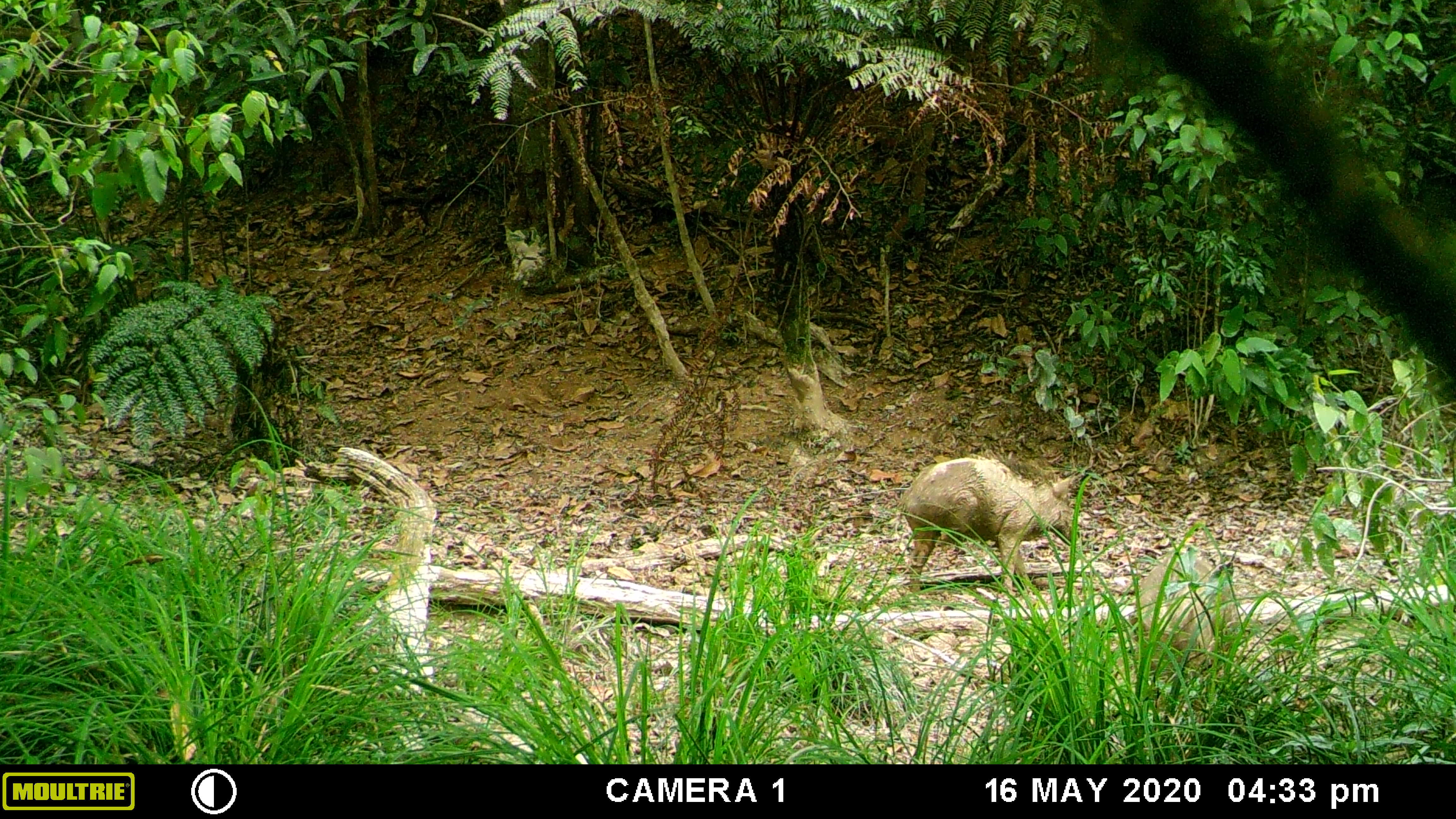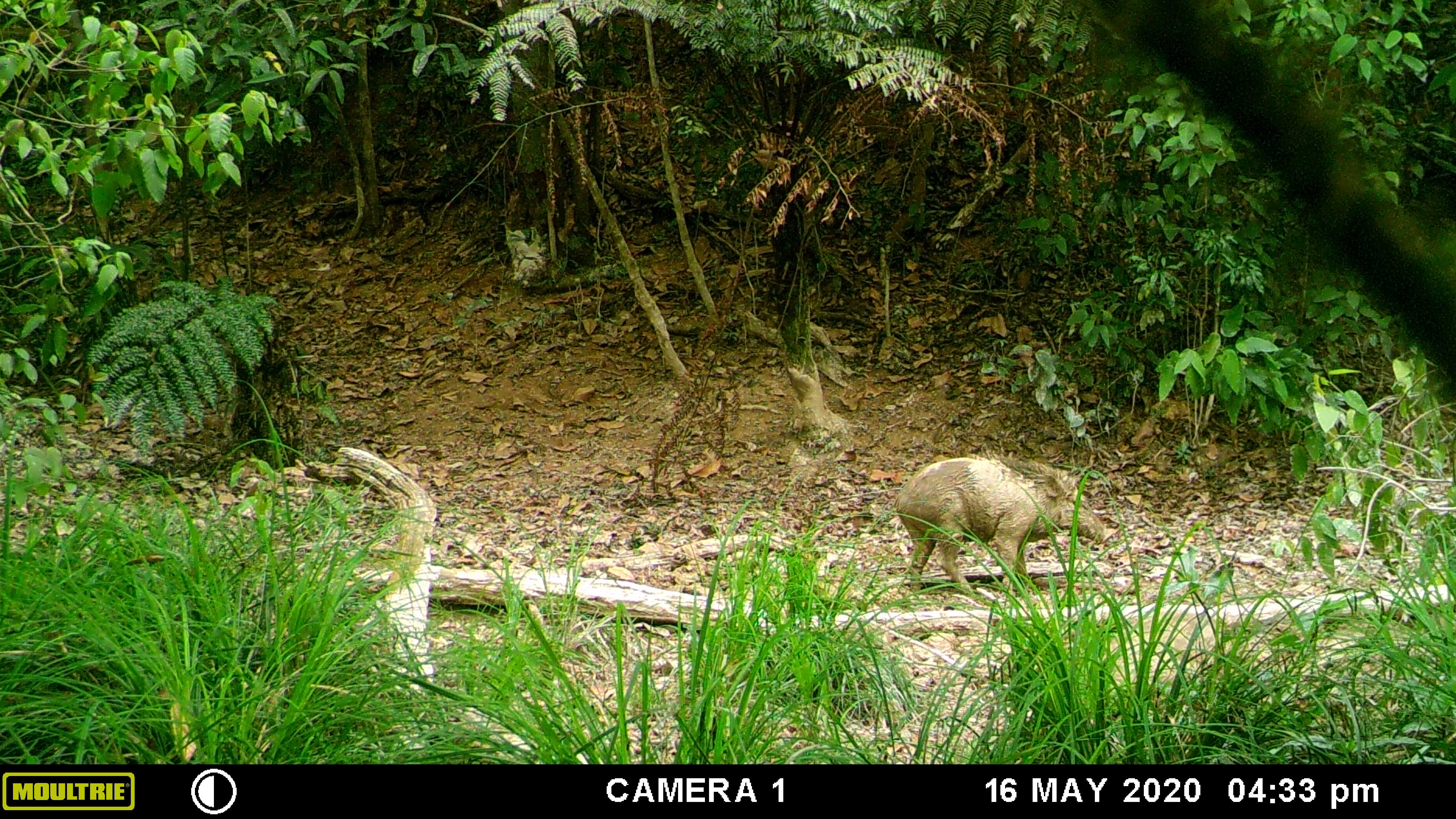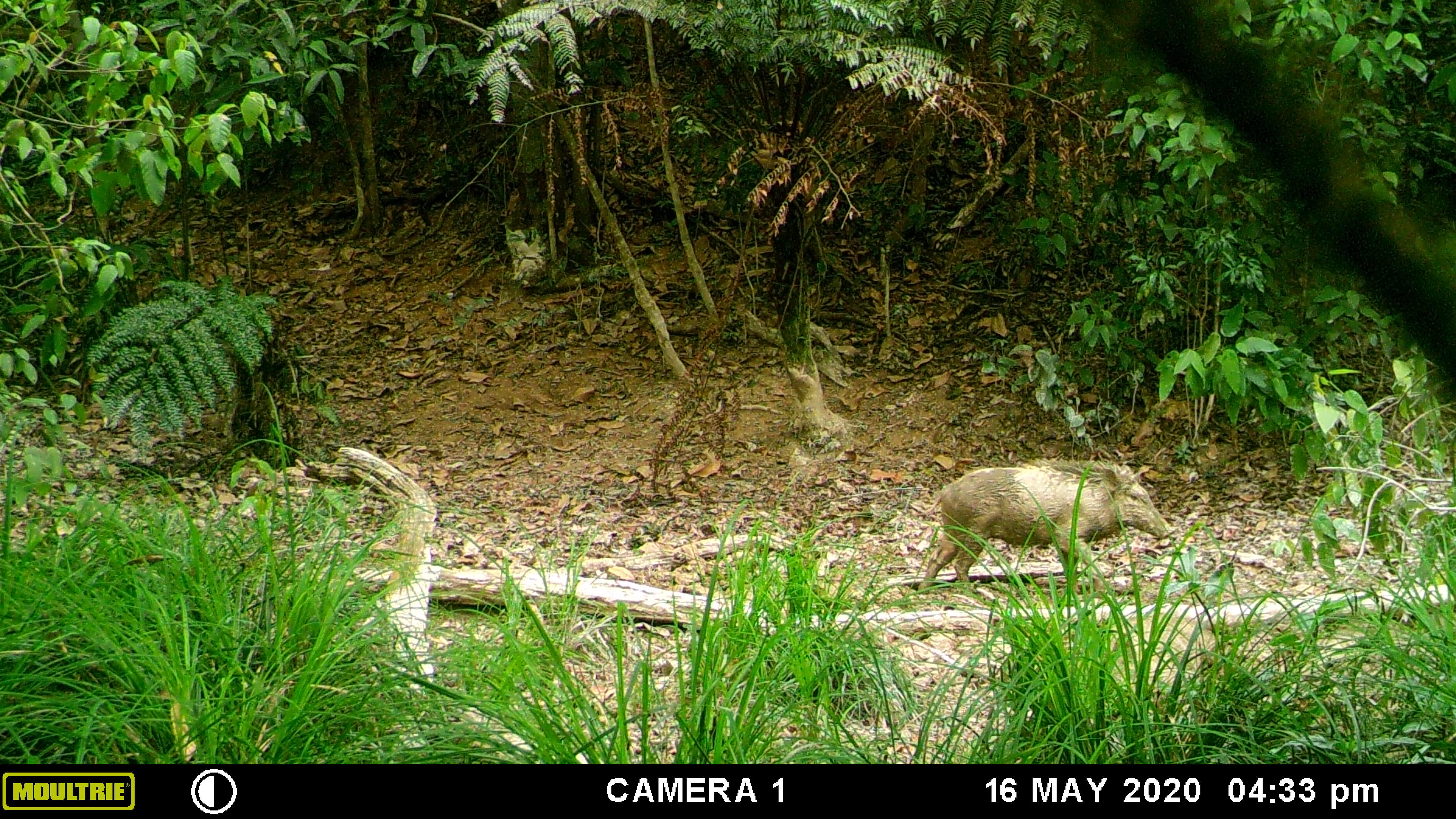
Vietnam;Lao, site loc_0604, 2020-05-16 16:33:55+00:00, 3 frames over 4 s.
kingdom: Animalia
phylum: Chordata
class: Mammalia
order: Artiodactyla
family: Suidae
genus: Sus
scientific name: Sus scrofa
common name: eurasian wild pig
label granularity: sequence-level